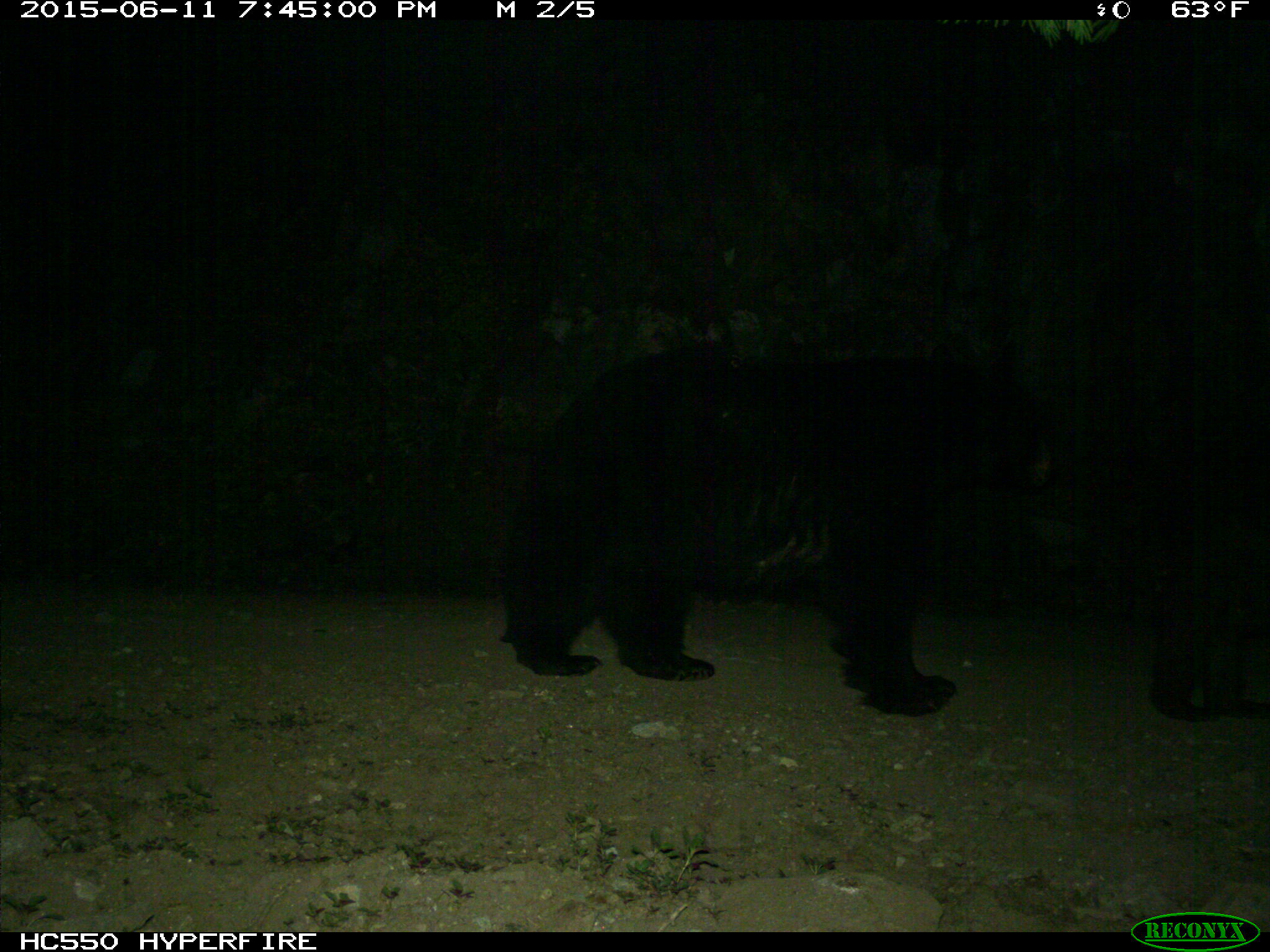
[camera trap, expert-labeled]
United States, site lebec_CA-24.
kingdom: Animalia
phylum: Chordata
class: Mammalia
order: Carnivora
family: Ursidae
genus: Ursus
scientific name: Ursus americanus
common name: american black bear